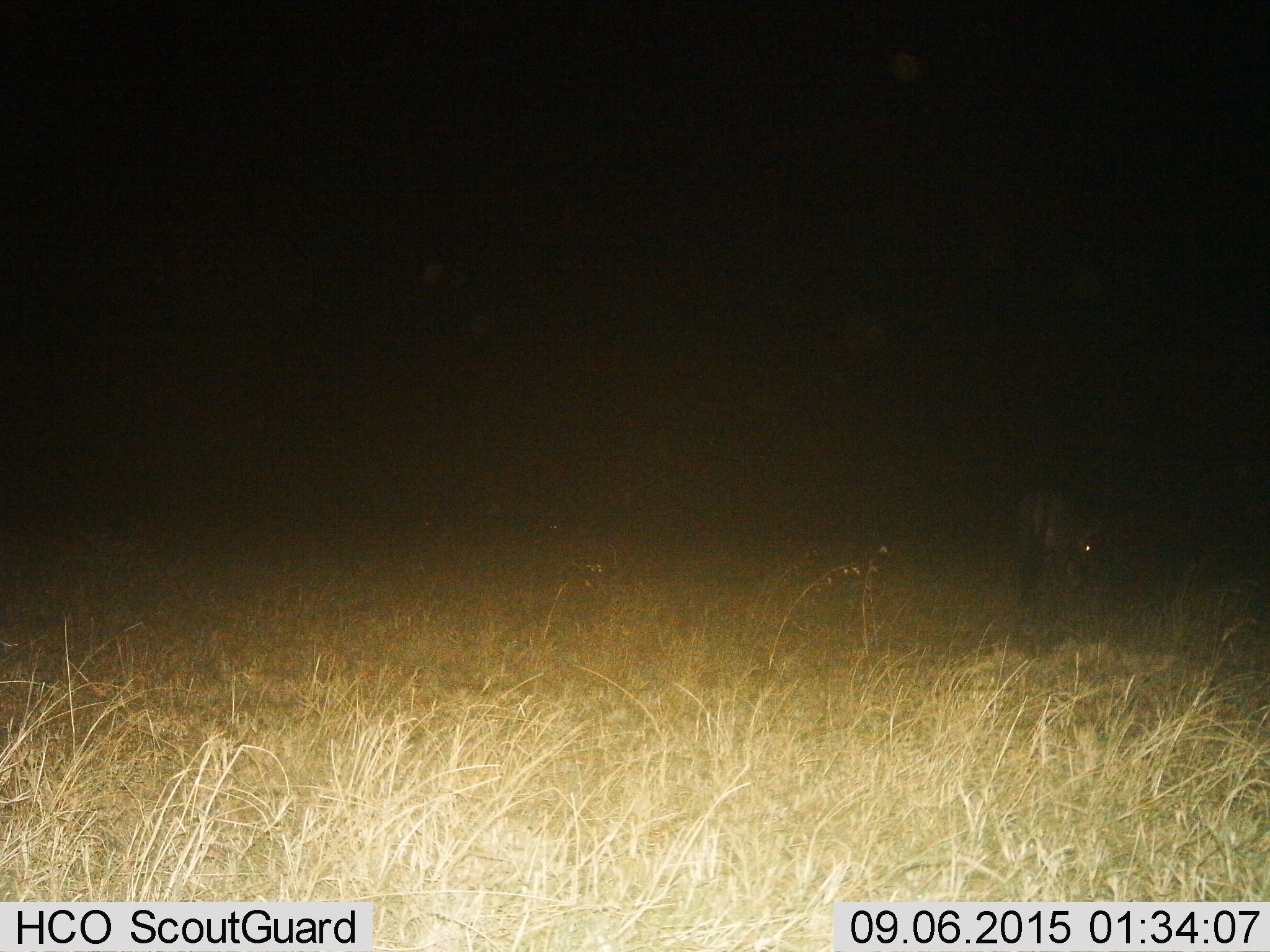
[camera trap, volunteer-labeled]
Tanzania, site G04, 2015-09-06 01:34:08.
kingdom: Animalia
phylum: Chordata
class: Mammalia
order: Artiodactyla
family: Bovidae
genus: Connochaetes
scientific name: Connochaetes taurinus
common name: blue wildebeest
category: wildebeest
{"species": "wildebeest (blue wildebeest) (Connochaetes taurinus)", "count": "1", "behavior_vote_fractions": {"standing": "33%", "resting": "0%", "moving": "0%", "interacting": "0%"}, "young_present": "0%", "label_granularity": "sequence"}